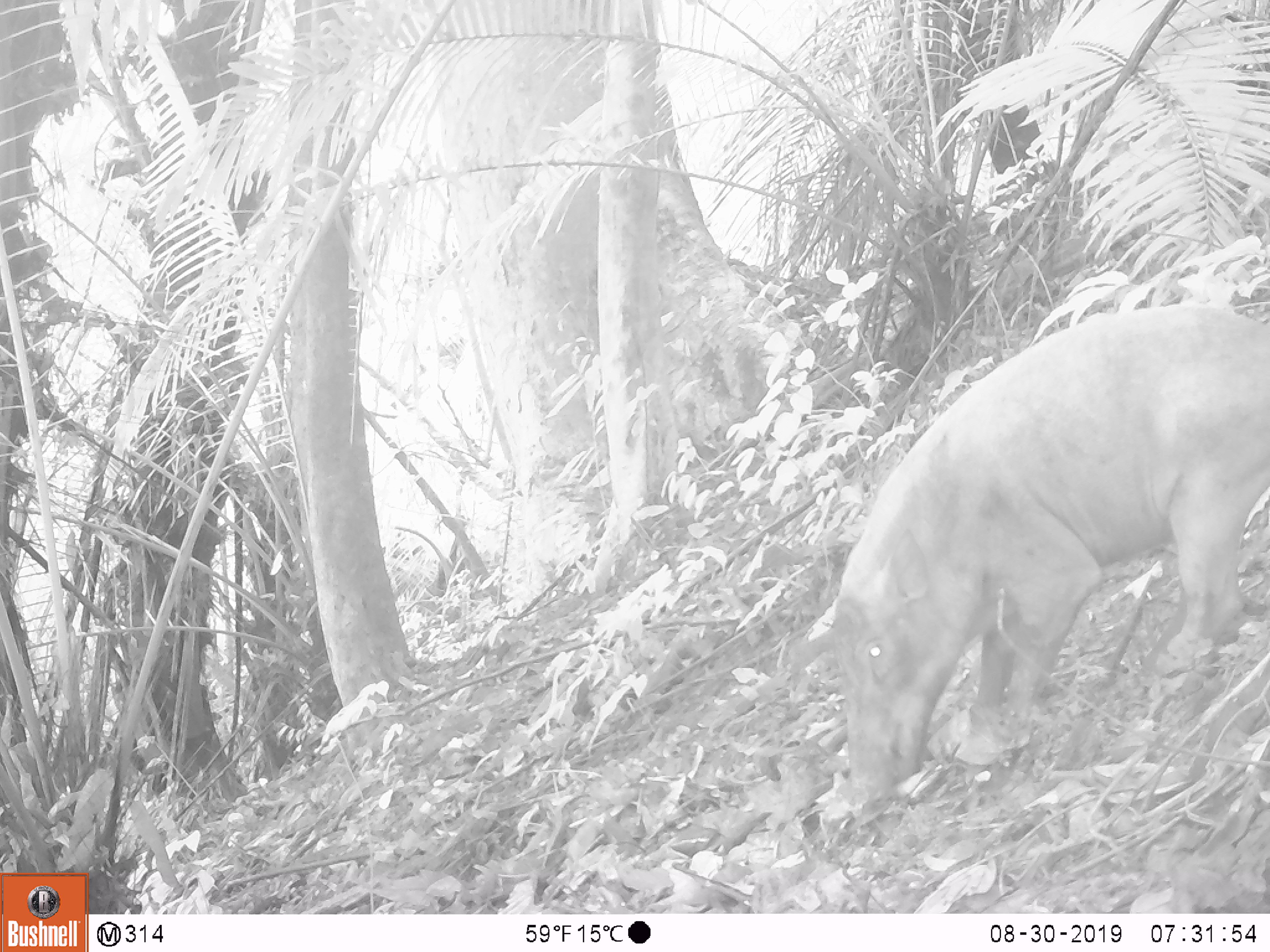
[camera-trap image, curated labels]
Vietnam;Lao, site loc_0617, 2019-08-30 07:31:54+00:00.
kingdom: Animalia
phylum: Chordata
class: Mammalia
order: Artiodactyla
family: Suidae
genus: Sus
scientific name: Sus scrofa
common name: eurasian wild pig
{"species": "eurasian wild pig (Sus scrofa)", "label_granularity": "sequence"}